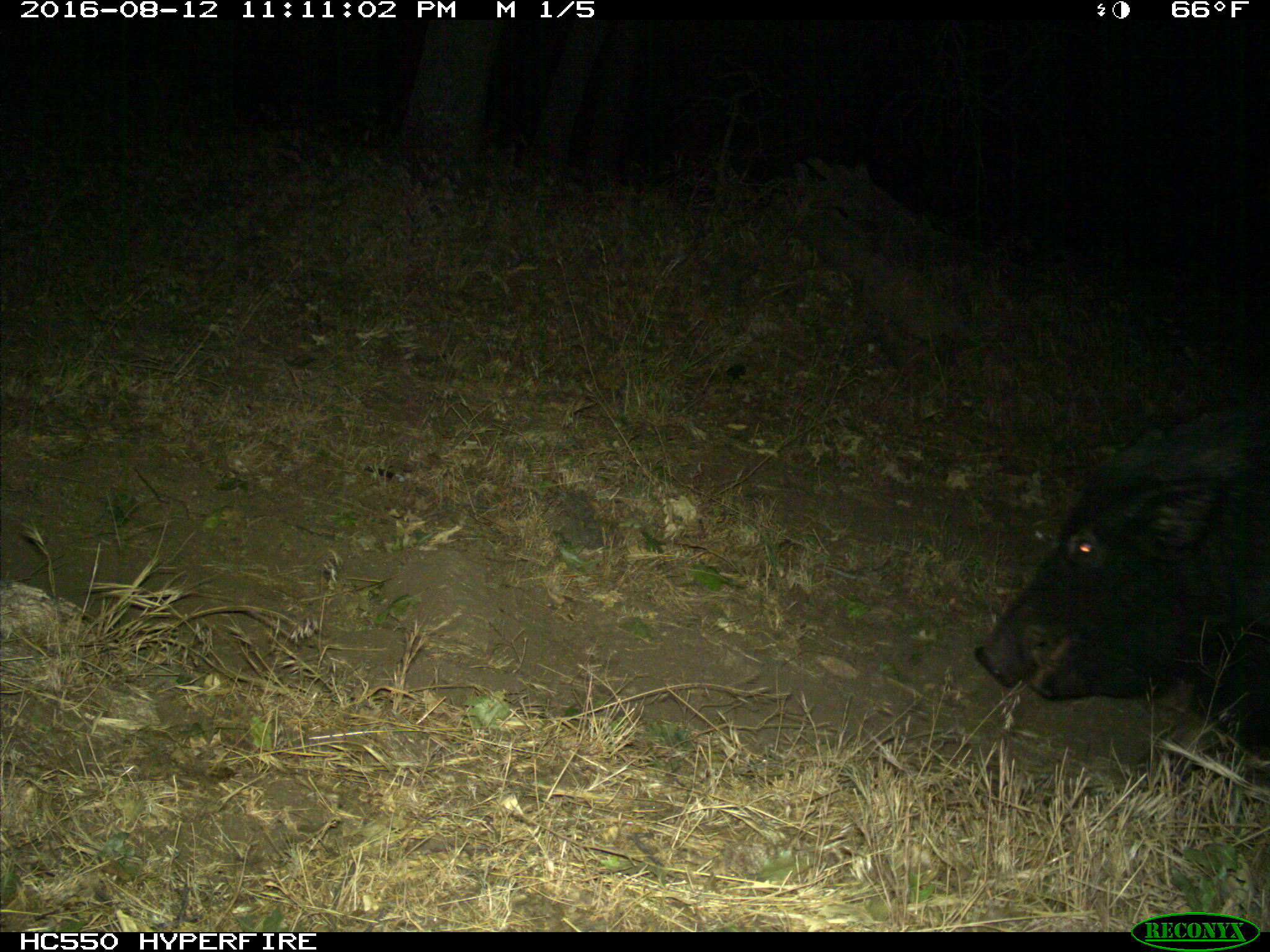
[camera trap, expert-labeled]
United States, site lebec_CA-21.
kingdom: Animalia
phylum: Chordata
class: Mammalia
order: Artiodactyla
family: Suidae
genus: Sus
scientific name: Sus scrofa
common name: wild boar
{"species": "Sus scrofa (wild boar)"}